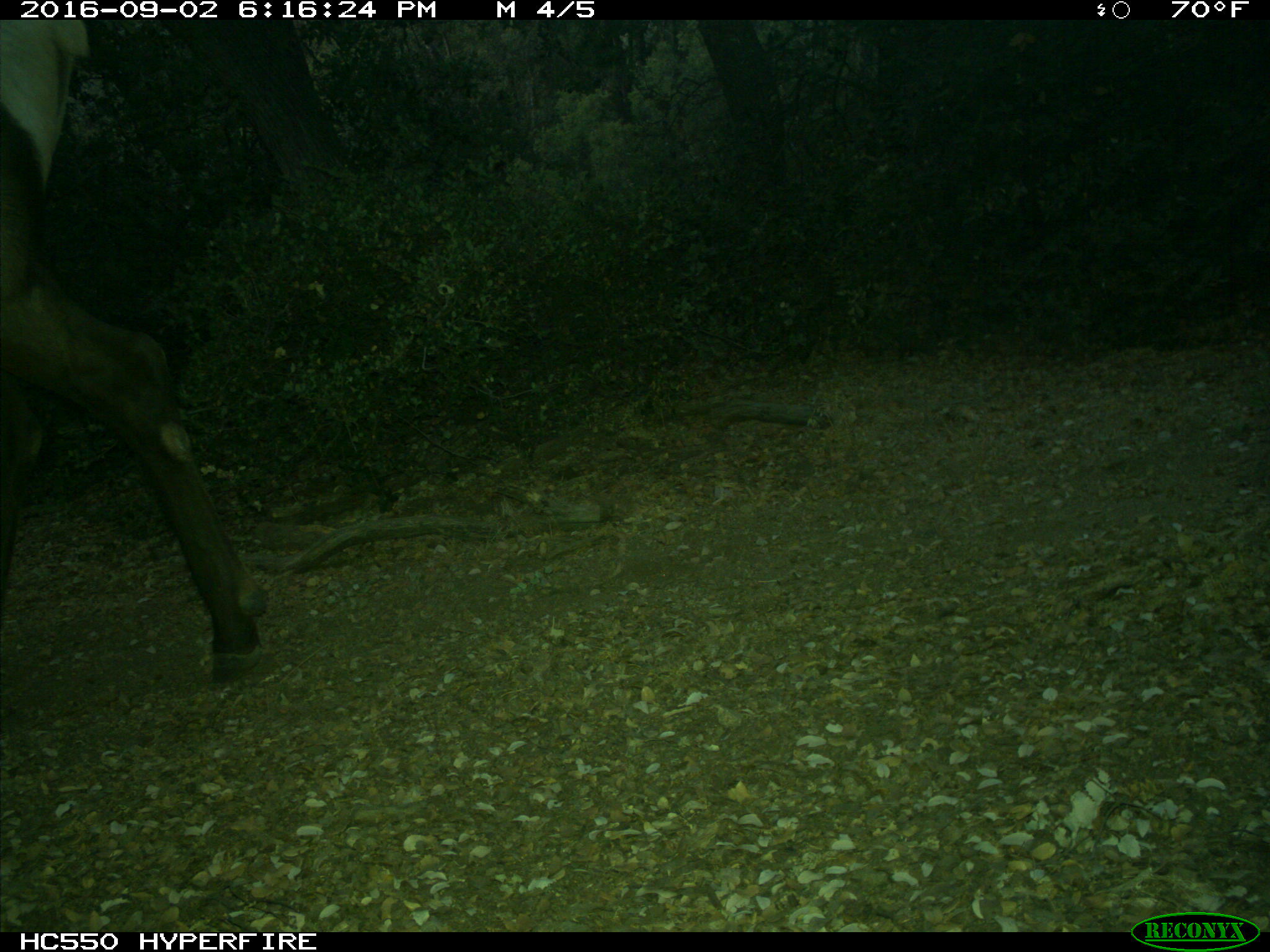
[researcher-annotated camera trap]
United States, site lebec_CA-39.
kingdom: Animalia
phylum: Chordata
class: Mammalia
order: Artiodactyla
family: Cervidae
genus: Cervus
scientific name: Cervus canadensis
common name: elk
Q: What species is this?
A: Cervus canadensis (elk).